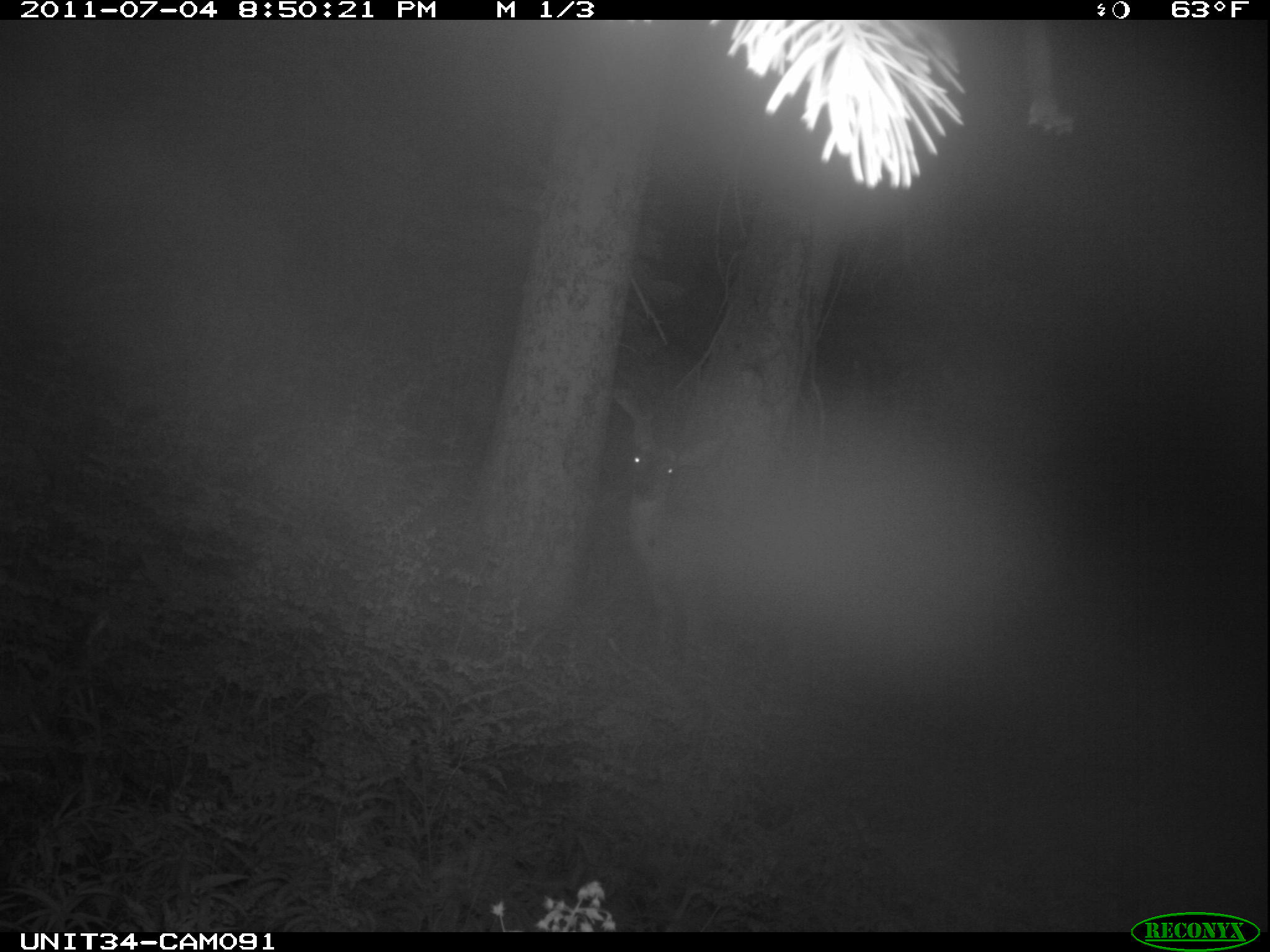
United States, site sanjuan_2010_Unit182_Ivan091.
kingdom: Animalia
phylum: Chordata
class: Mammalia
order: Artiodactyla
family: Cervidae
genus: Odocoileus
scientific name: Odocoileus hemionus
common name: mule deer